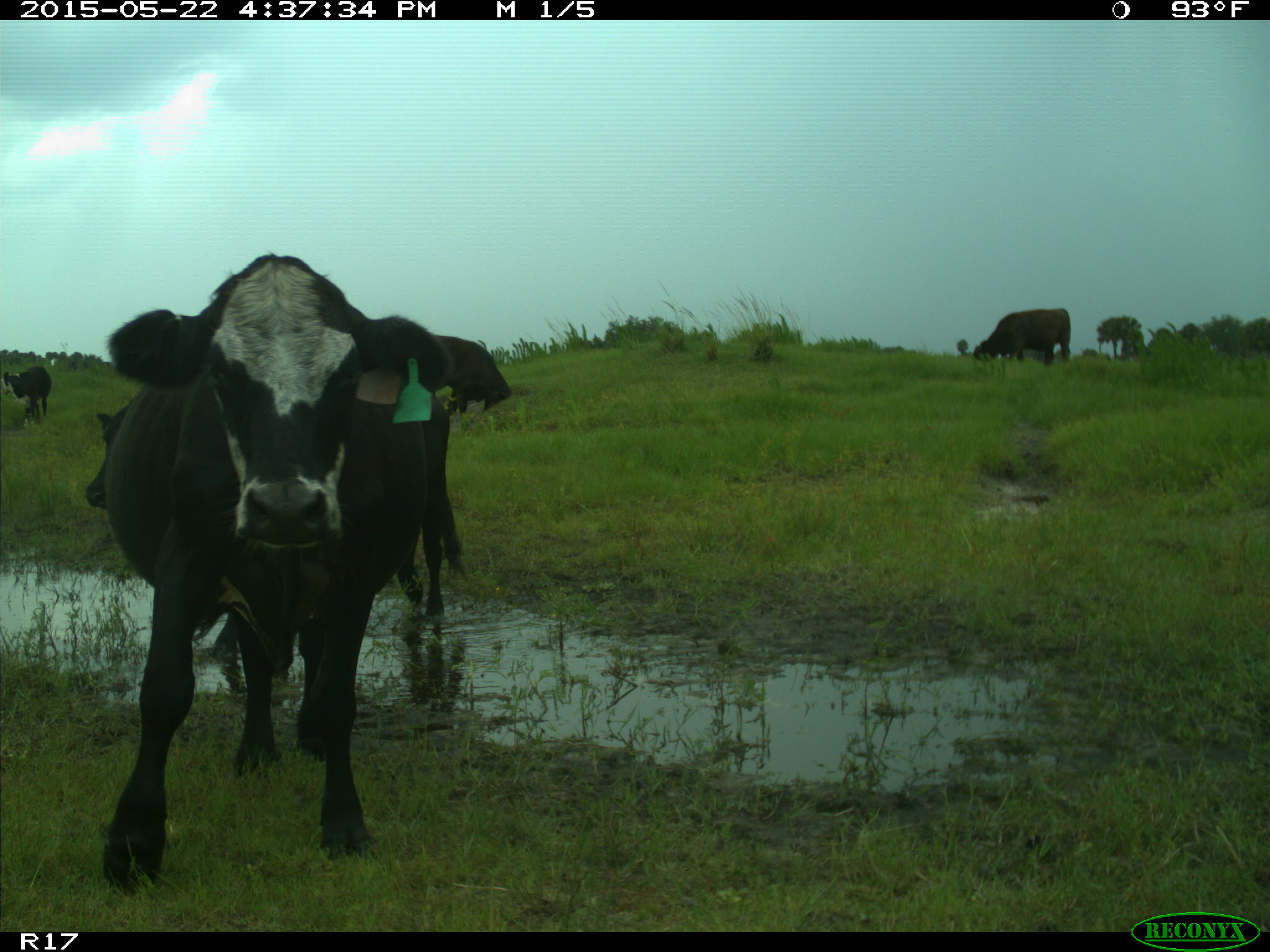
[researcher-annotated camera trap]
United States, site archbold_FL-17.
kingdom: Animalia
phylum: Chordata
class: Mammalia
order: Artiodactyla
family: Bovidae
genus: Bos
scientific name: Bos taurus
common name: domestic cow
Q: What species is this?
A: Bos taurus (domestic cow).